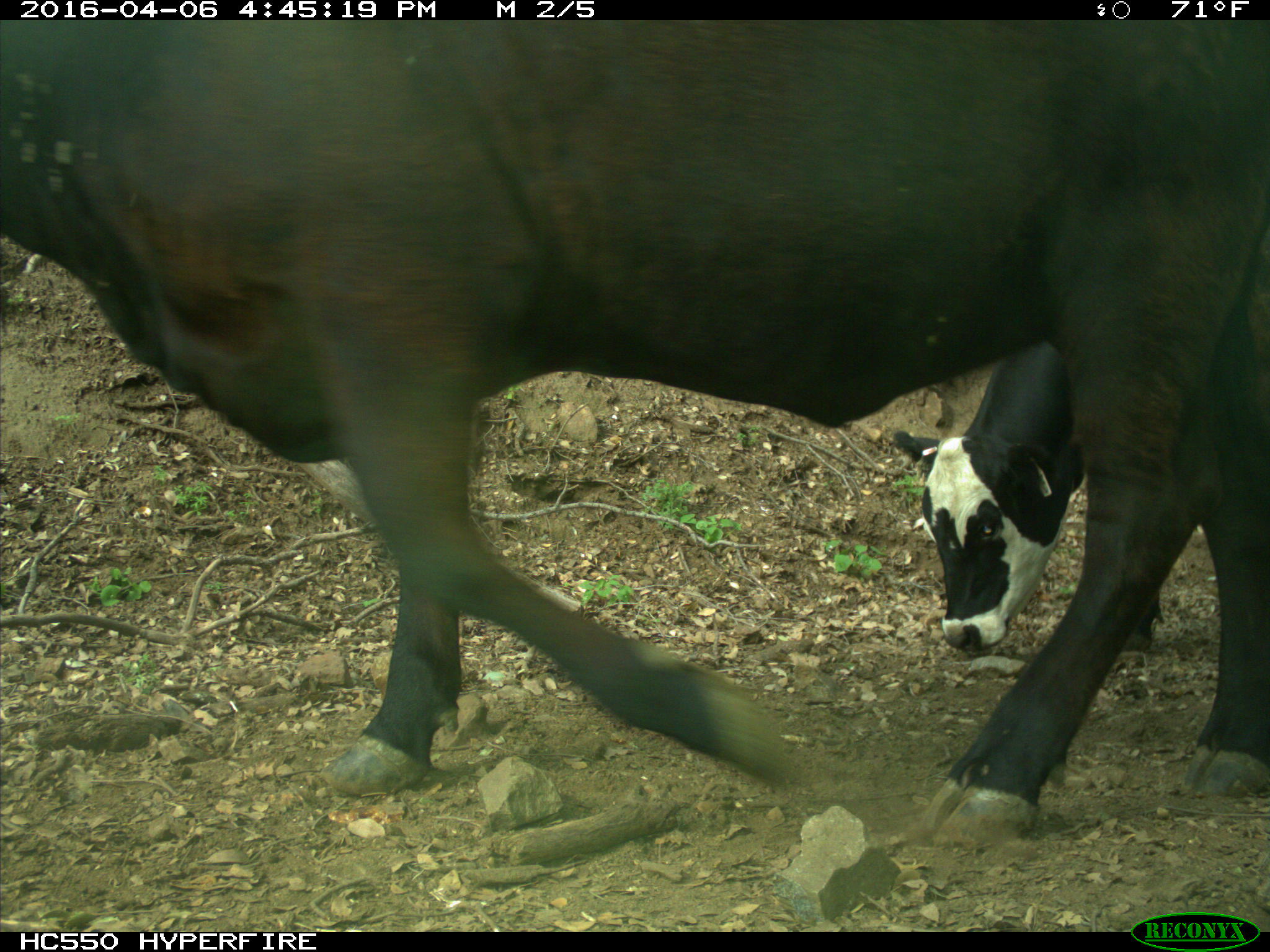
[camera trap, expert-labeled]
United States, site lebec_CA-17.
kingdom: Animalia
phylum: Chordata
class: Mammalia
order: Artiodactyla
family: Bovidae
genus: Bos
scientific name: Bos taurus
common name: domestic cow